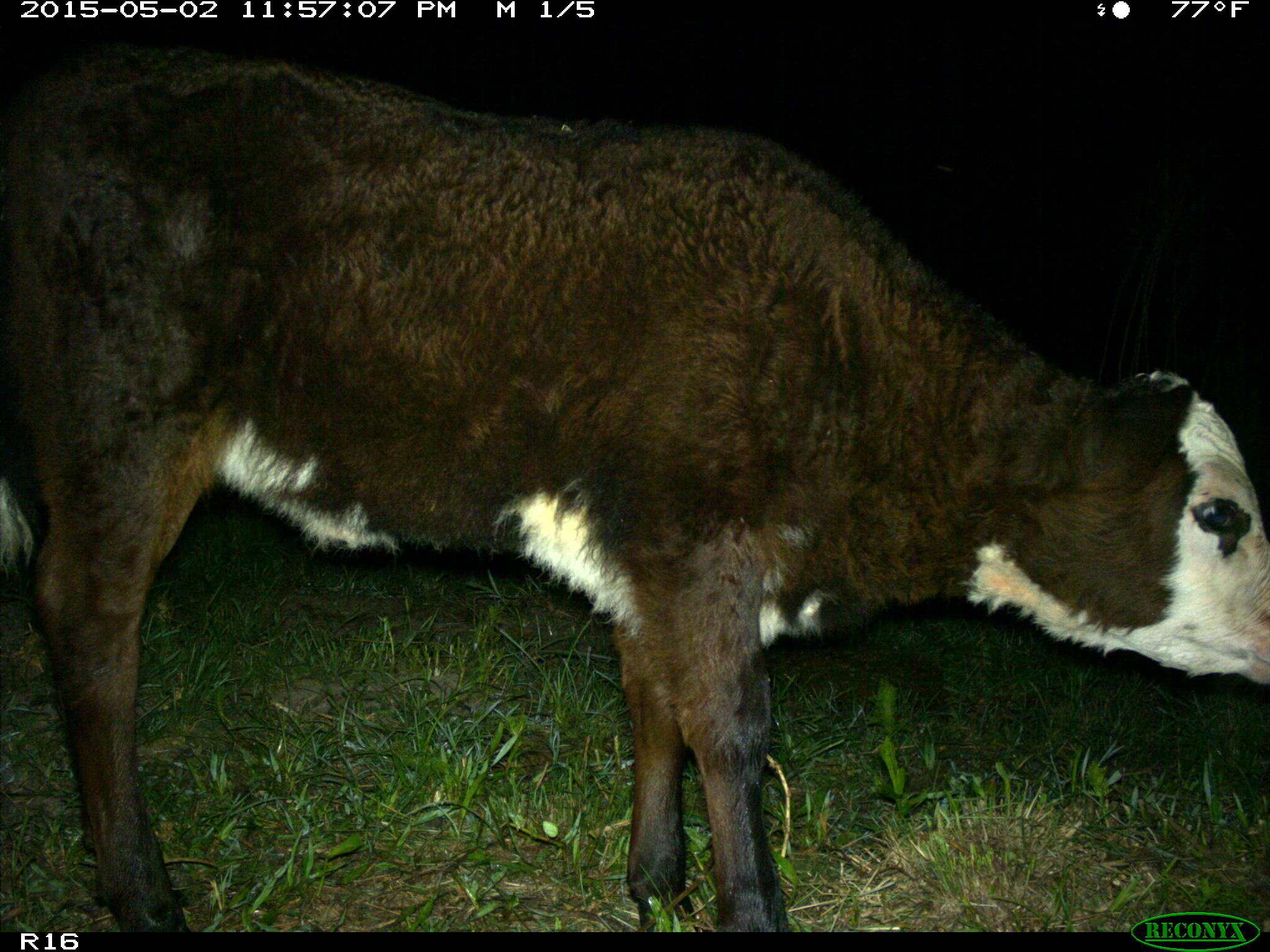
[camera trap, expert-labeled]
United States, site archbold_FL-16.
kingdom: Animalia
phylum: Chordata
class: Mammalia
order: Artiodactyla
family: Bovidae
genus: Bos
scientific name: Bos taurus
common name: domestic cow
Bos taurus (domestic cow).